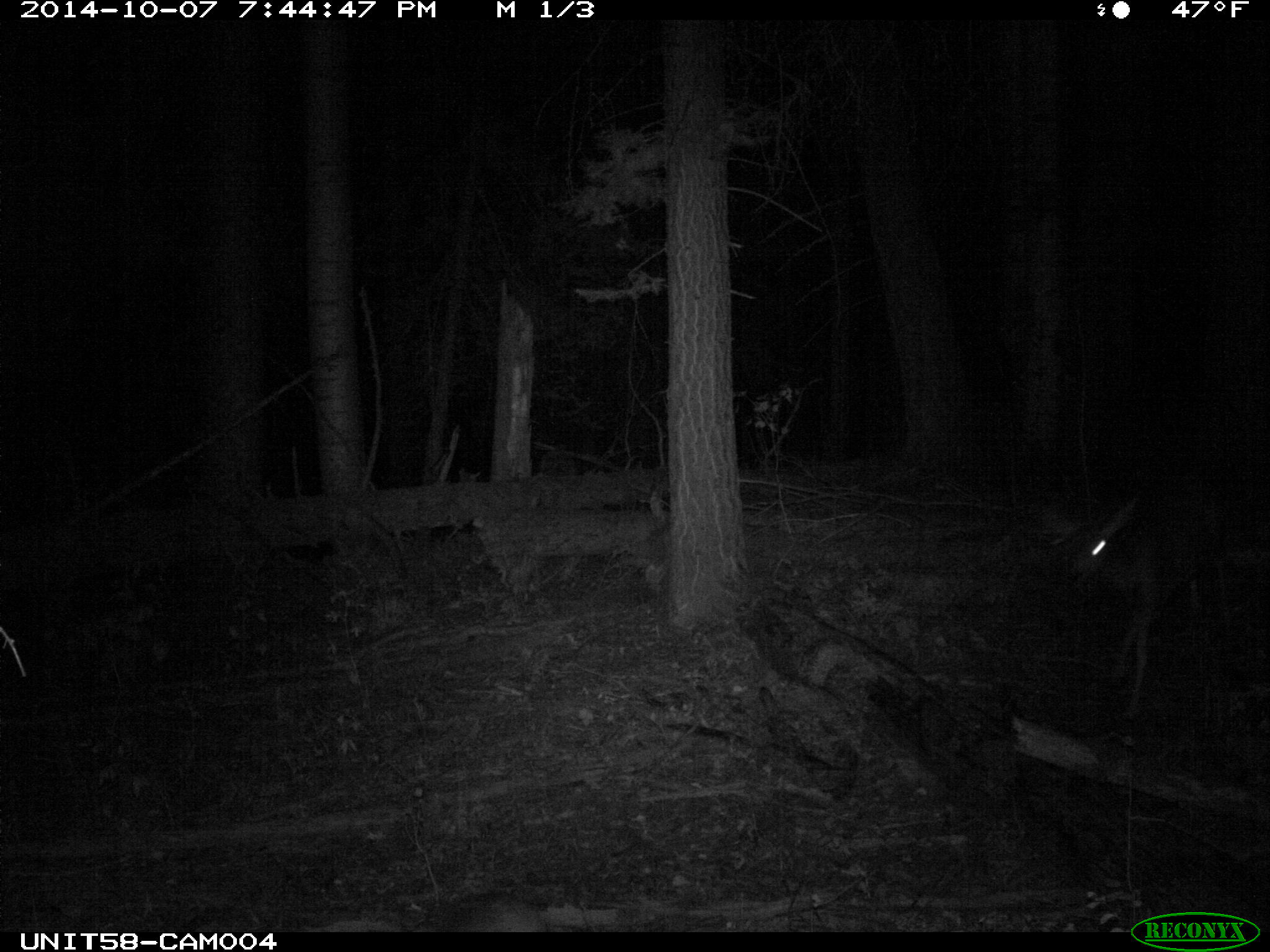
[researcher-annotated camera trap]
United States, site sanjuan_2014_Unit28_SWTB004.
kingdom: Animalia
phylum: Chordata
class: Mammalia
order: Artiodactyla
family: Cervidae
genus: Odocoileus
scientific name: Odocoileus hemionus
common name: mule deer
Odocoileus hemionus (mule deer).